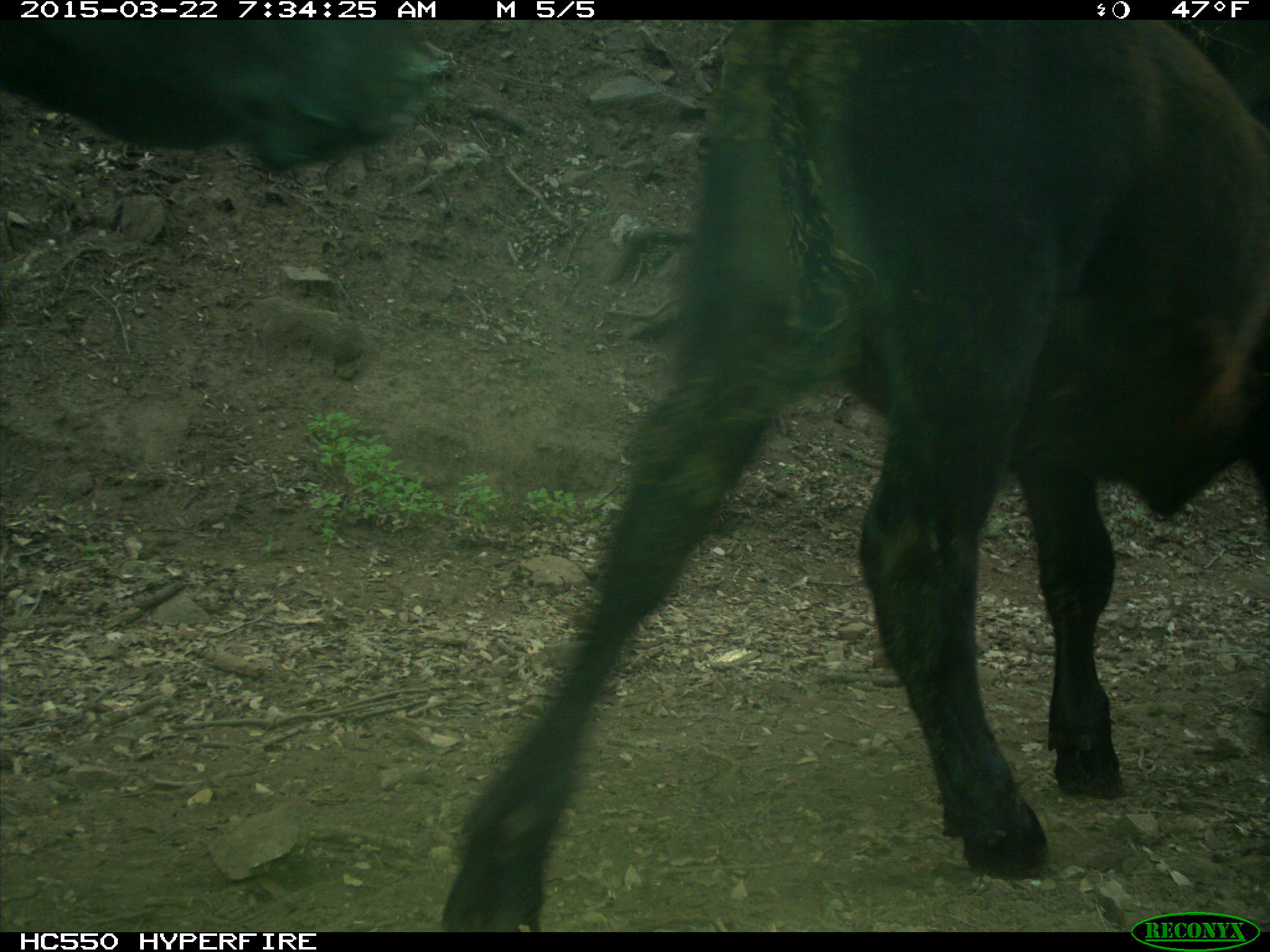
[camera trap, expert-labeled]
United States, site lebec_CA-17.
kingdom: Animalia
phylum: Chordata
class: Mammalia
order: Artiodactyla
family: Bovidae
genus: Bos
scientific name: Bos taurus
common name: domestic cow